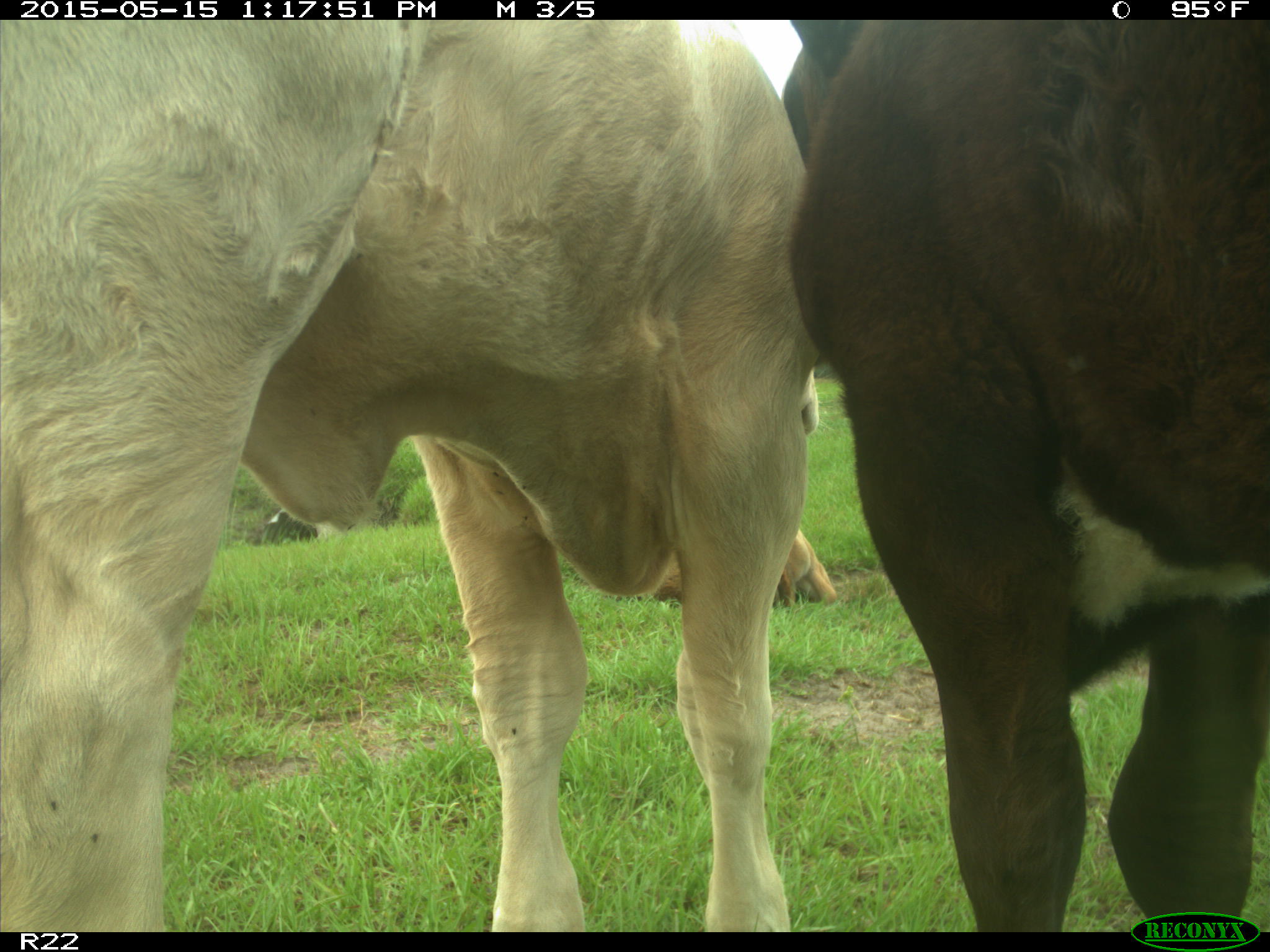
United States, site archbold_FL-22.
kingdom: Animalia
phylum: Chordata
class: Mammalia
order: Artiodactyla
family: Bovidae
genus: Bos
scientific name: Bos taurus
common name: domestic cow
Bos taurus (domestic cow).